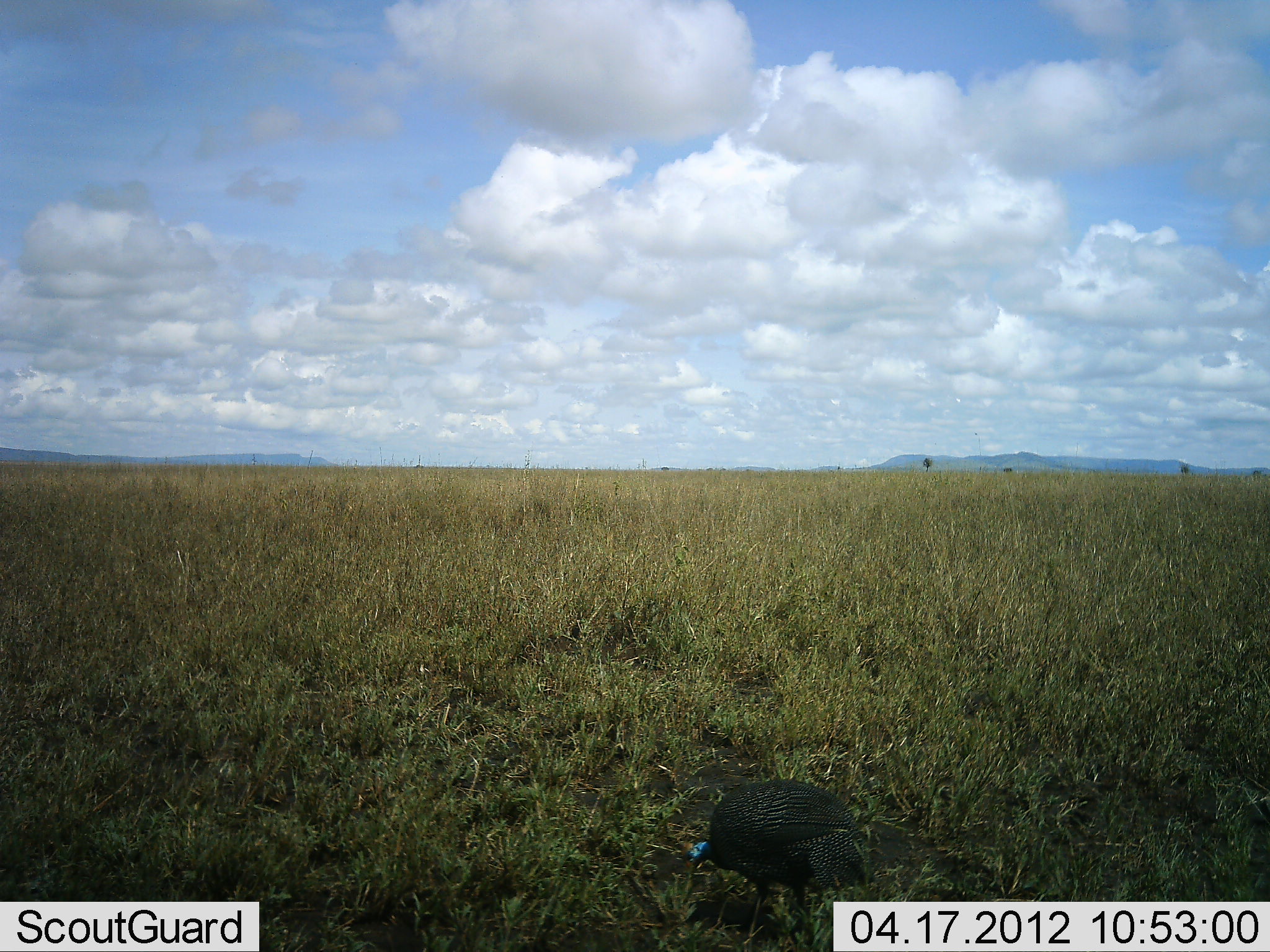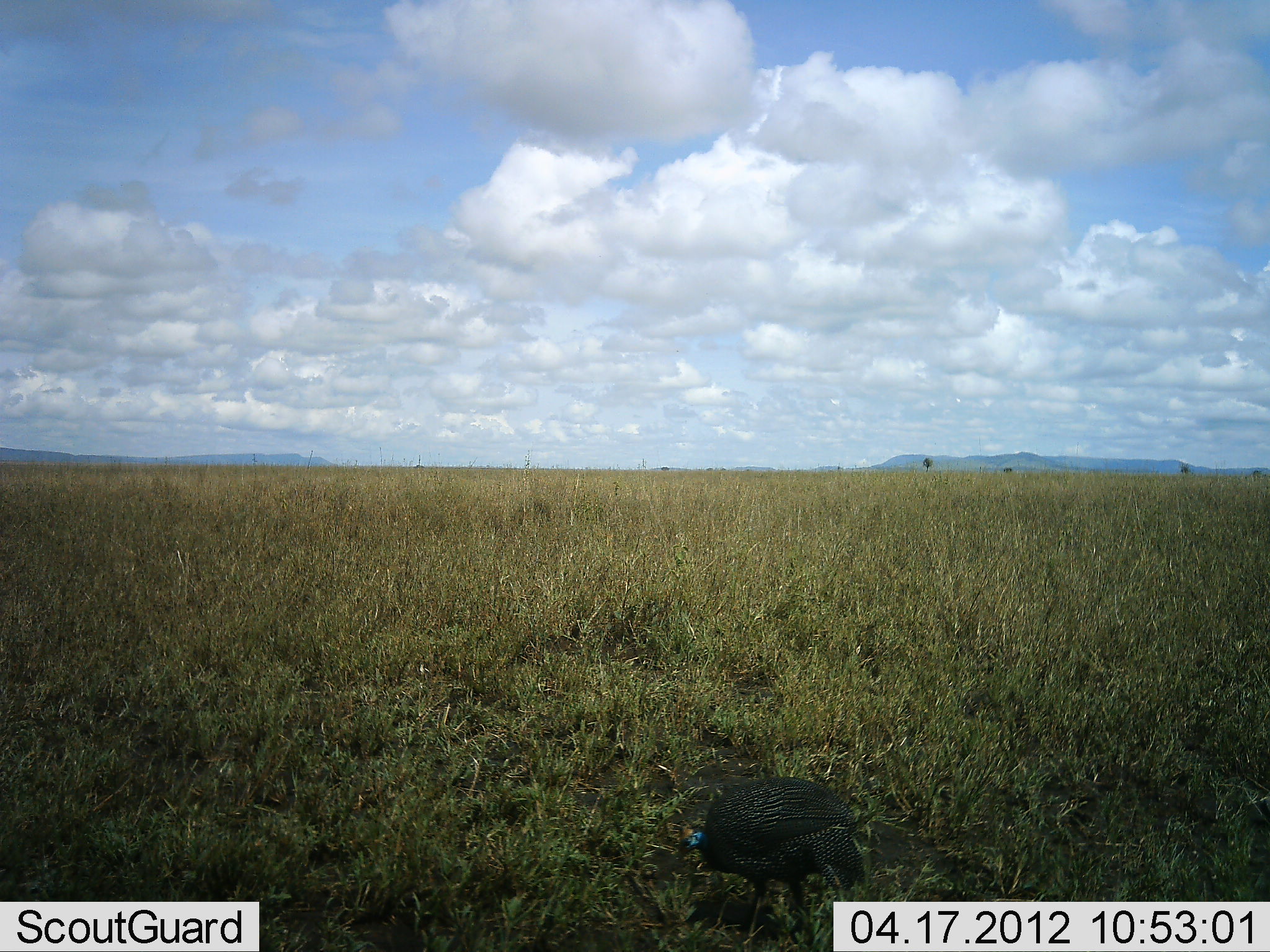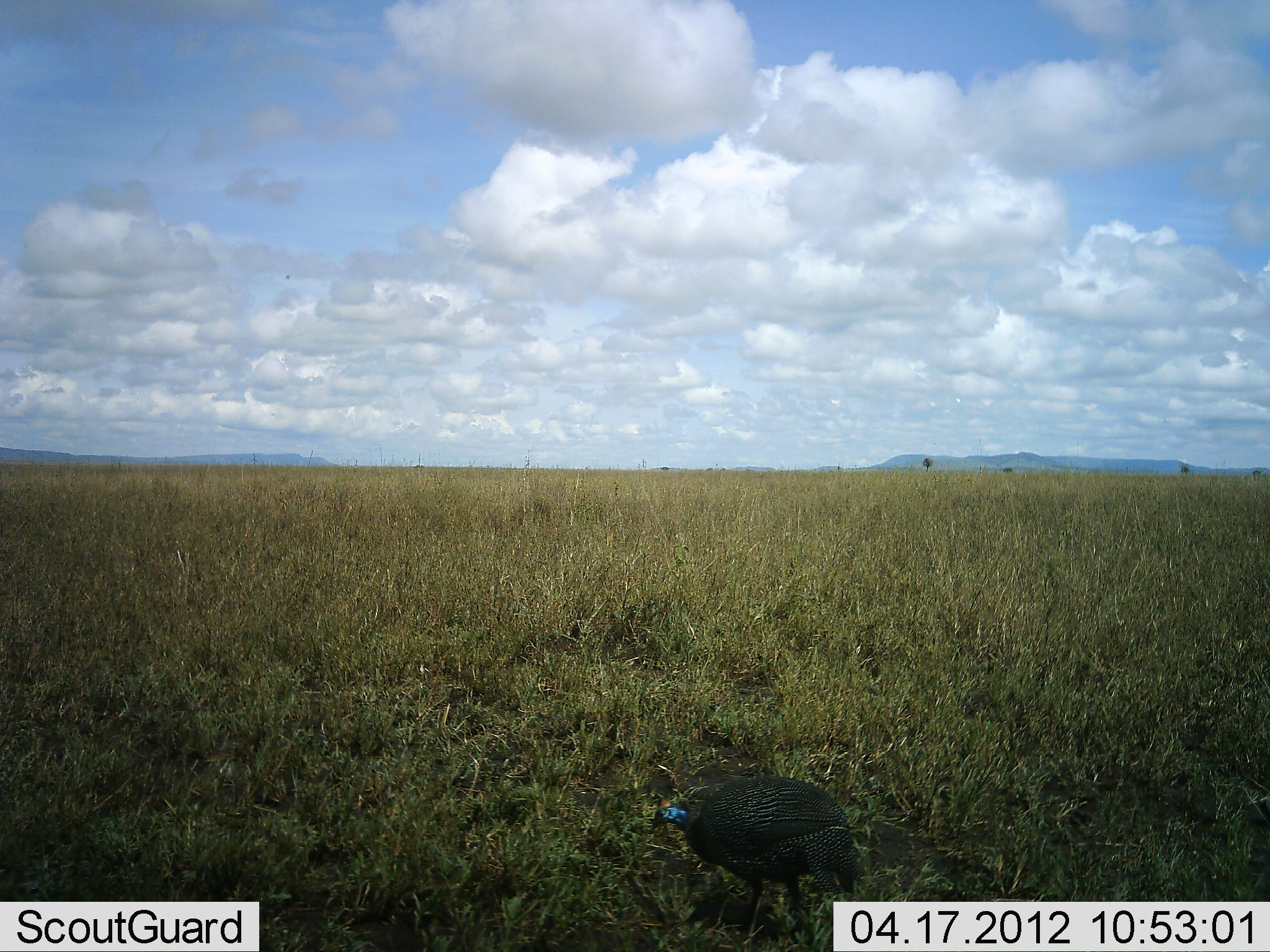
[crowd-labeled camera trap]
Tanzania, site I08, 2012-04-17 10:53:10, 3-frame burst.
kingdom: Animalia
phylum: Chordata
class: Aves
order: Galliformes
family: Numididae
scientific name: Numididae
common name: guinea fowl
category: guineafowl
Guineafowl (guinea fowl) (Numididae), count 1. Behavior (volunteer vote fractions): standing 15%, resting 0%, moving 8%, interacting 0%. Young present (vote fraction): 0%. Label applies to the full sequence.